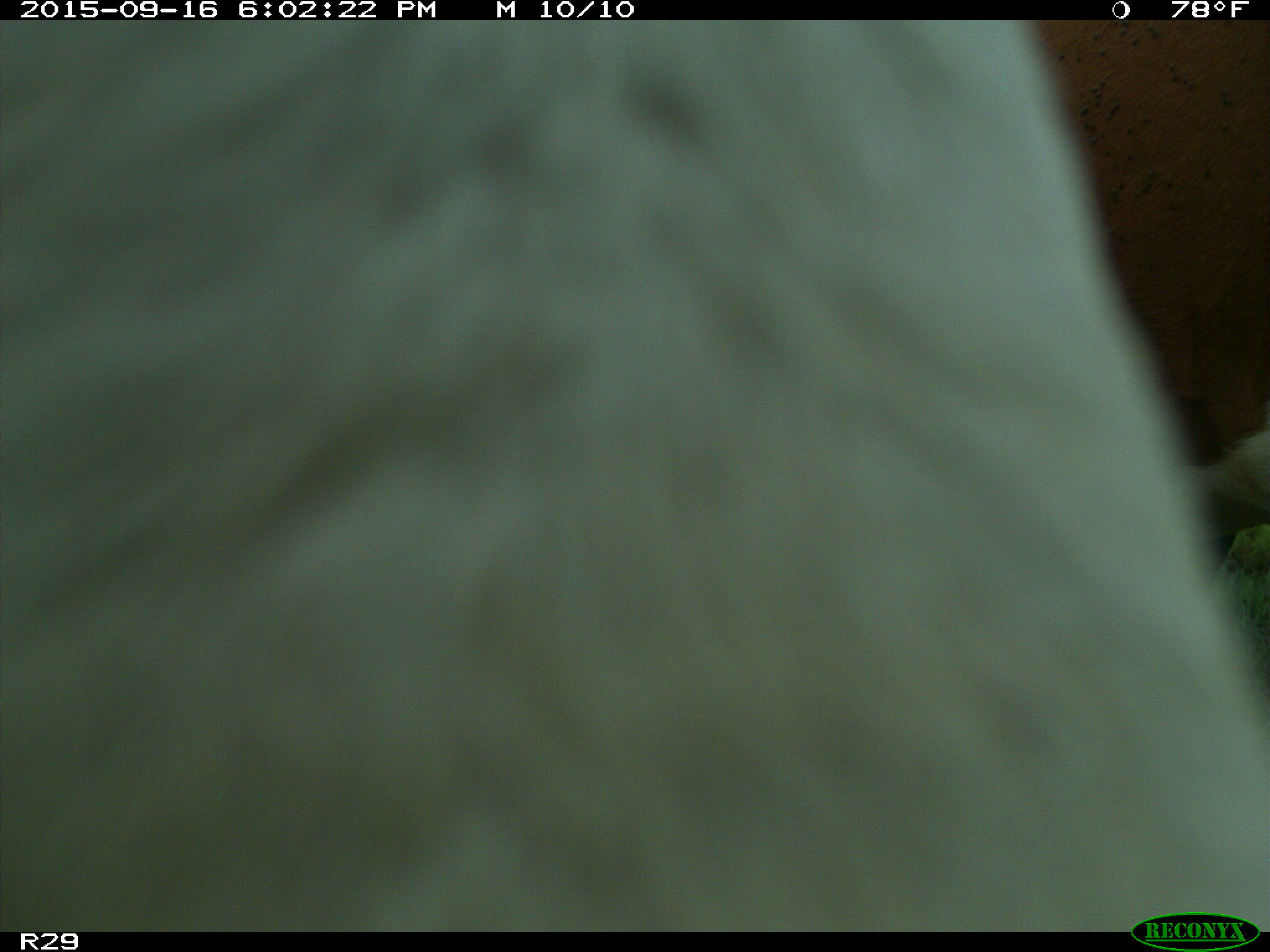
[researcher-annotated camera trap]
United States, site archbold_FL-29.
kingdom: Animalia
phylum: Chordata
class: Mammalia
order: Artiodactyla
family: Bovidae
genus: Bos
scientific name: Bos taurus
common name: domestic cow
Bos taurus (domestic cow).